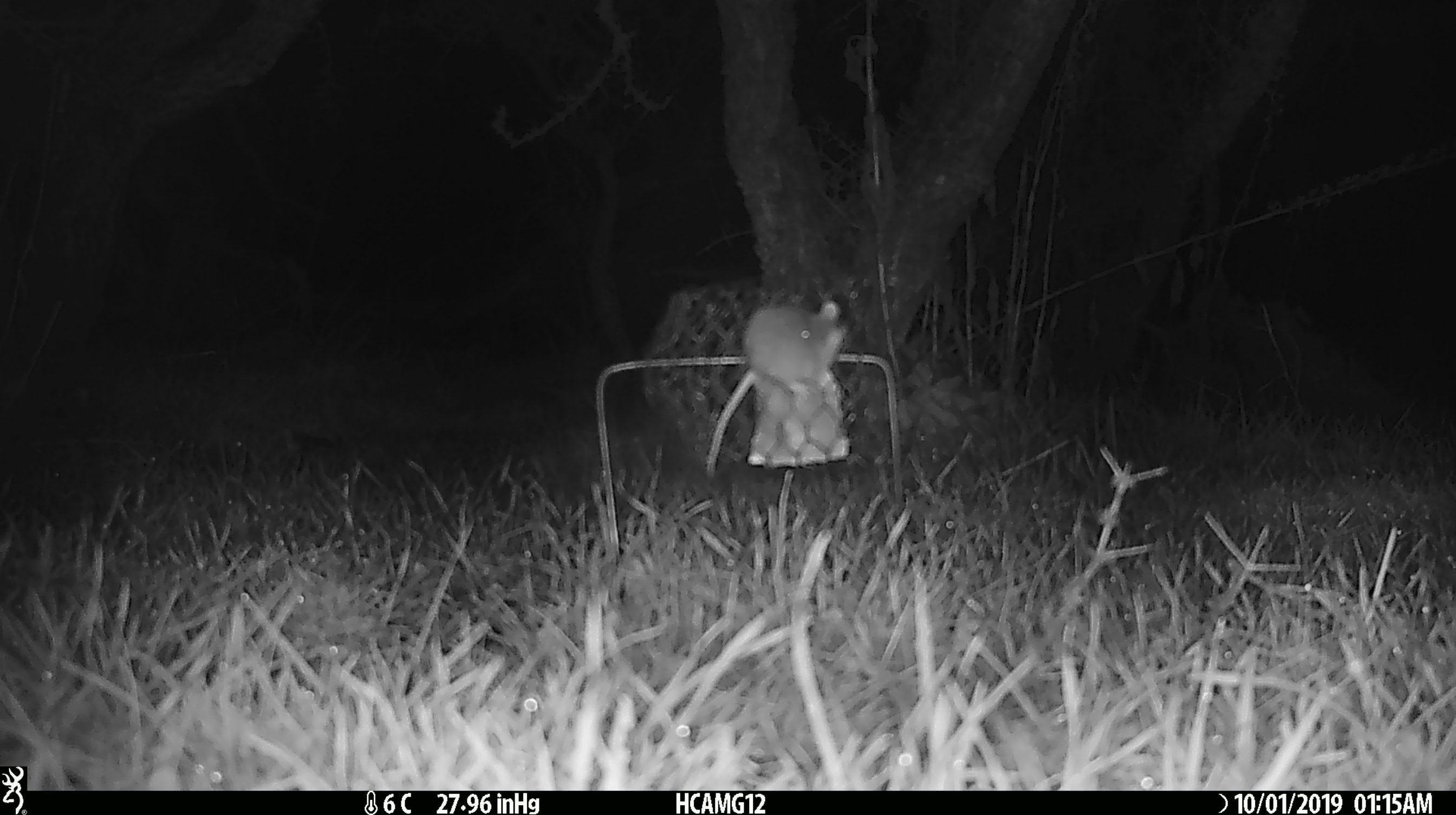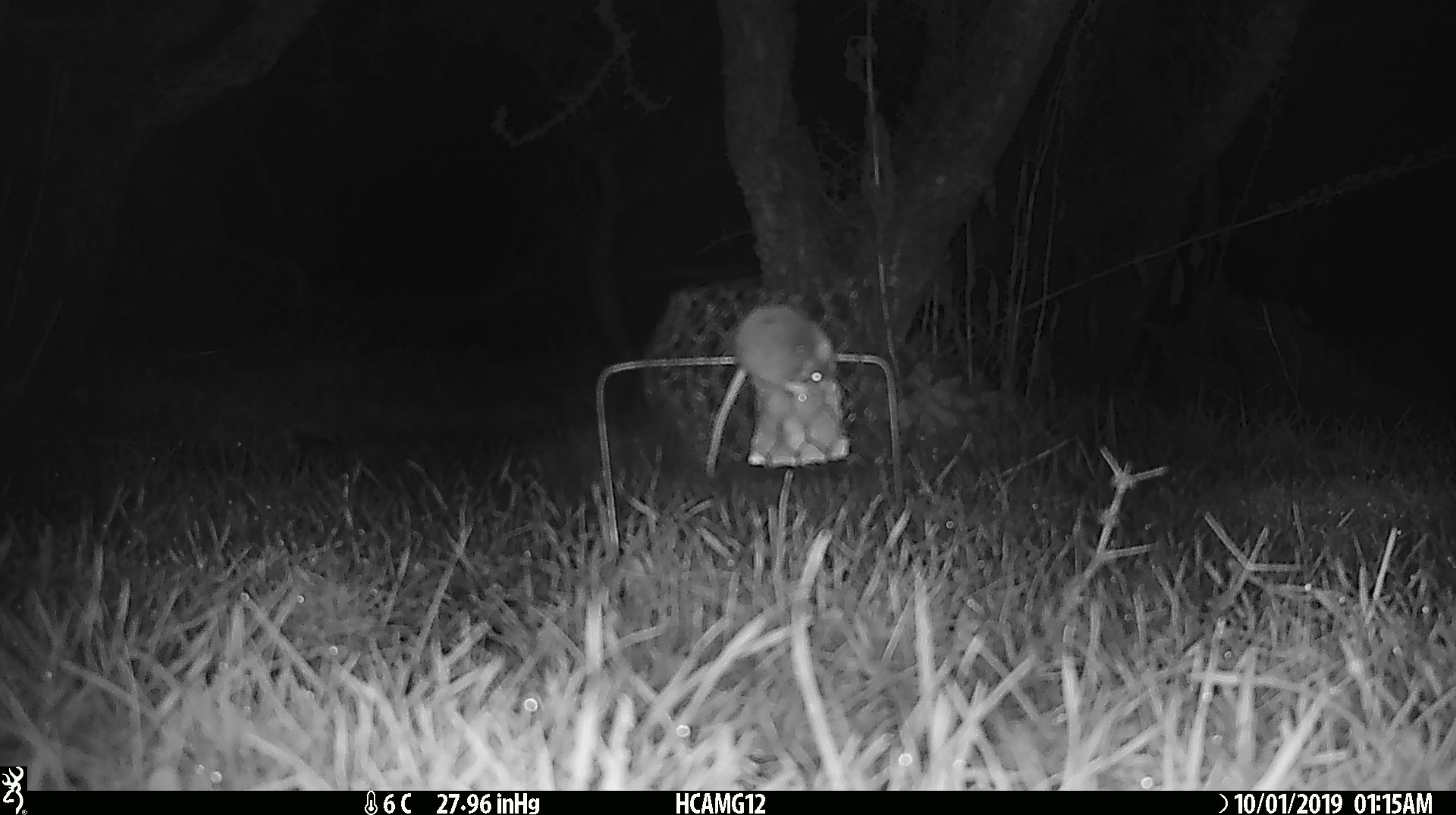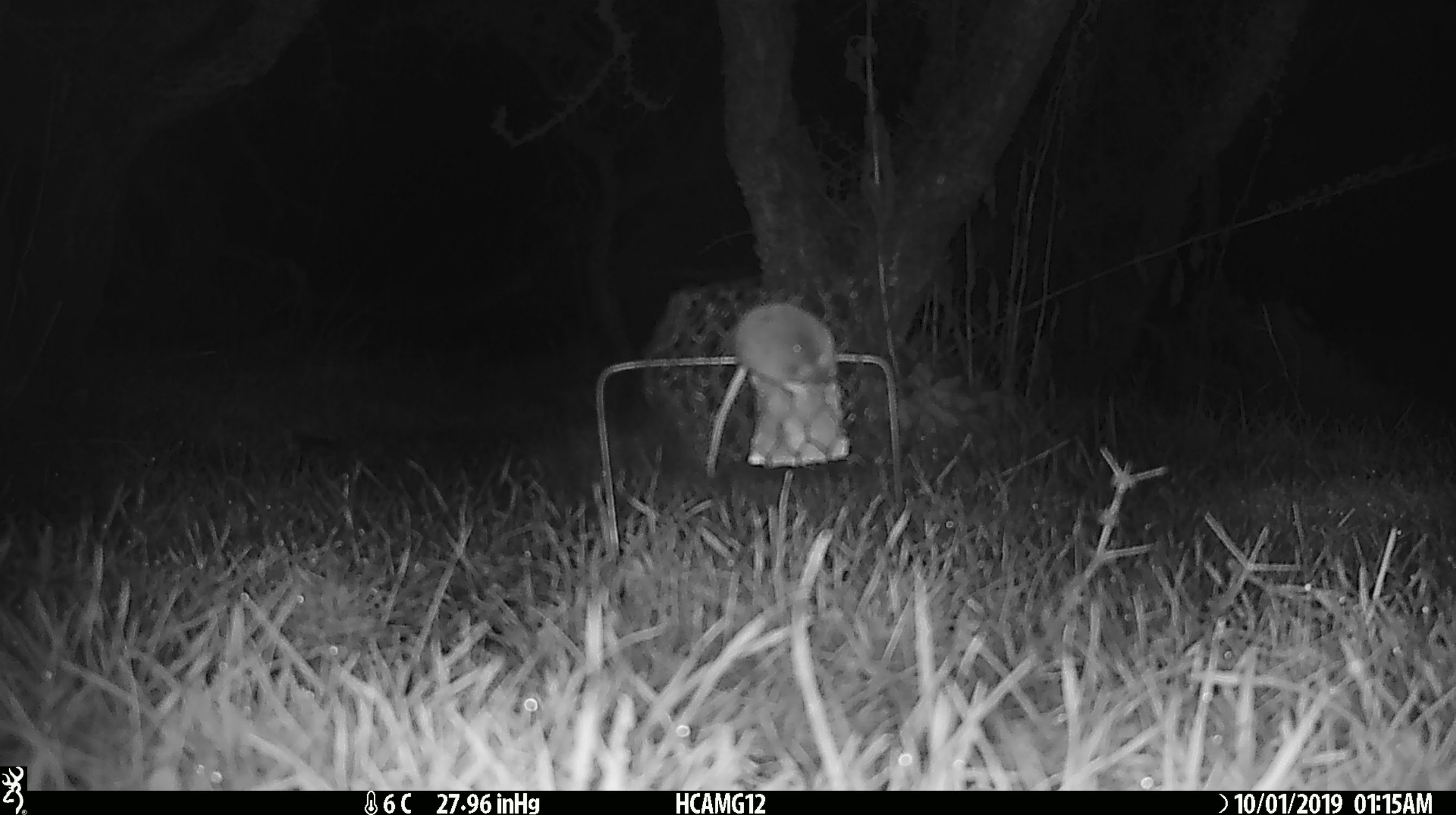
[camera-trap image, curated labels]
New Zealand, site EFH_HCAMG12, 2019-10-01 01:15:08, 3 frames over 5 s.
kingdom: Animalia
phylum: Chordata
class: Mammalia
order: Rodentia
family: Muridae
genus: Mus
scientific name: Mus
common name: mouse